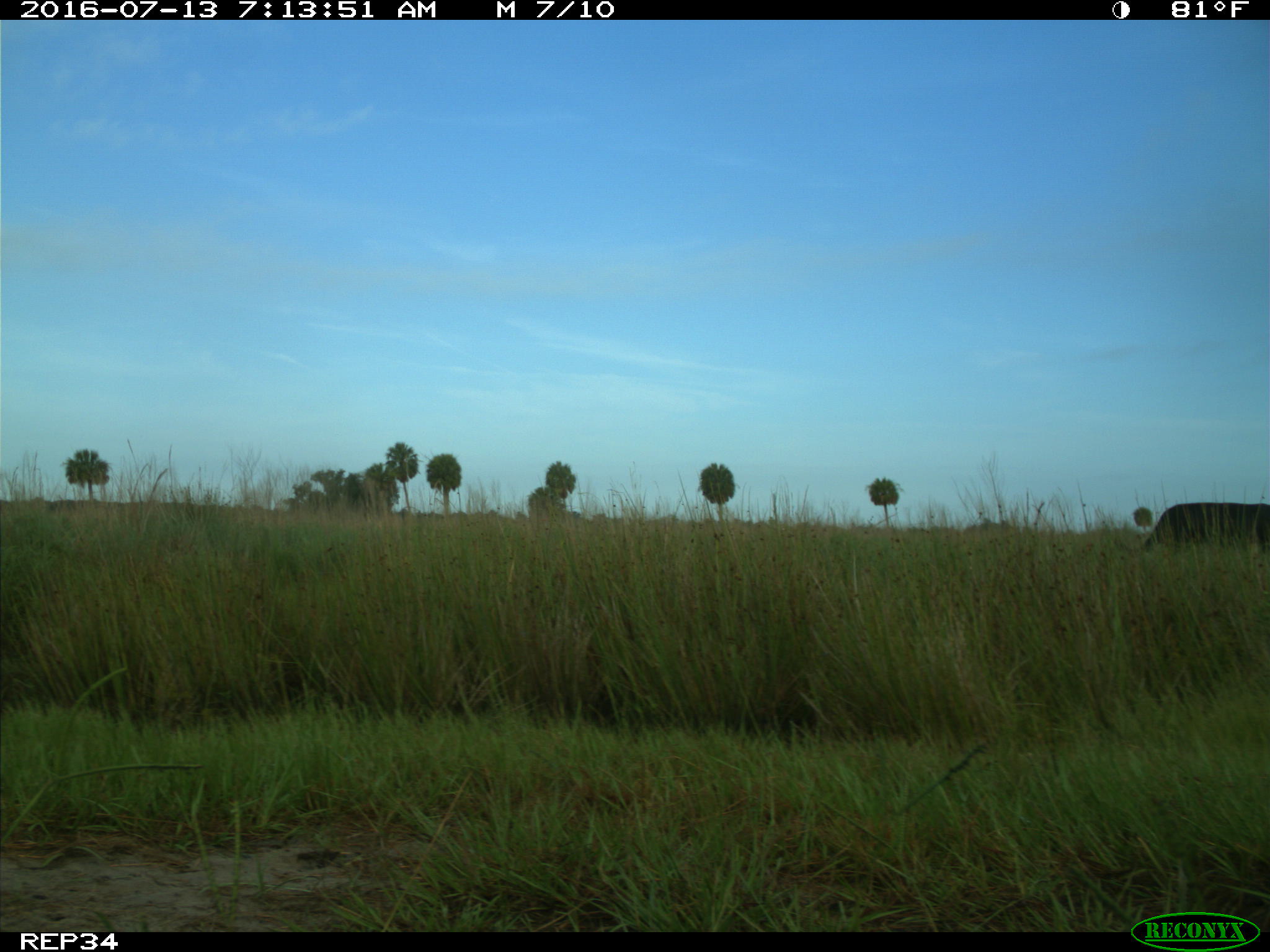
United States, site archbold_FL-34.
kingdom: Animalia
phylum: Chordata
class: Mammalia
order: Artiodactyla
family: Bovidae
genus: Bos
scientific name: Bos taurus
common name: domestic cow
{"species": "Bos taurus (domestic cow)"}